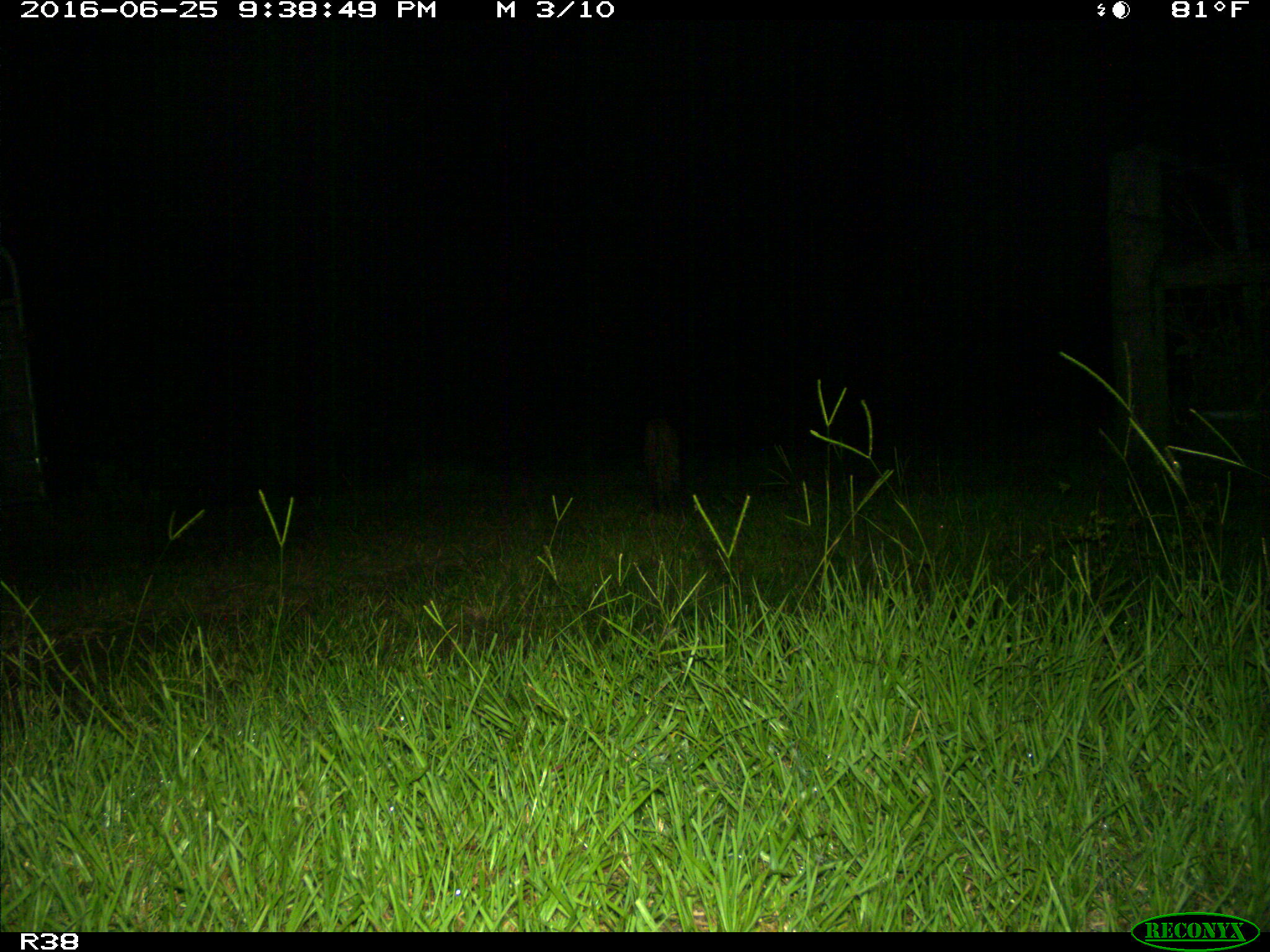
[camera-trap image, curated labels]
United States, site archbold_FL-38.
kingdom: Animalia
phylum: Chordata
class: Mammalia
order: Carnivora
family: Felidae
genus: Lynx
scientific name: Lynx rufus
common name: bobcat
Lynx rufus (bobcat).